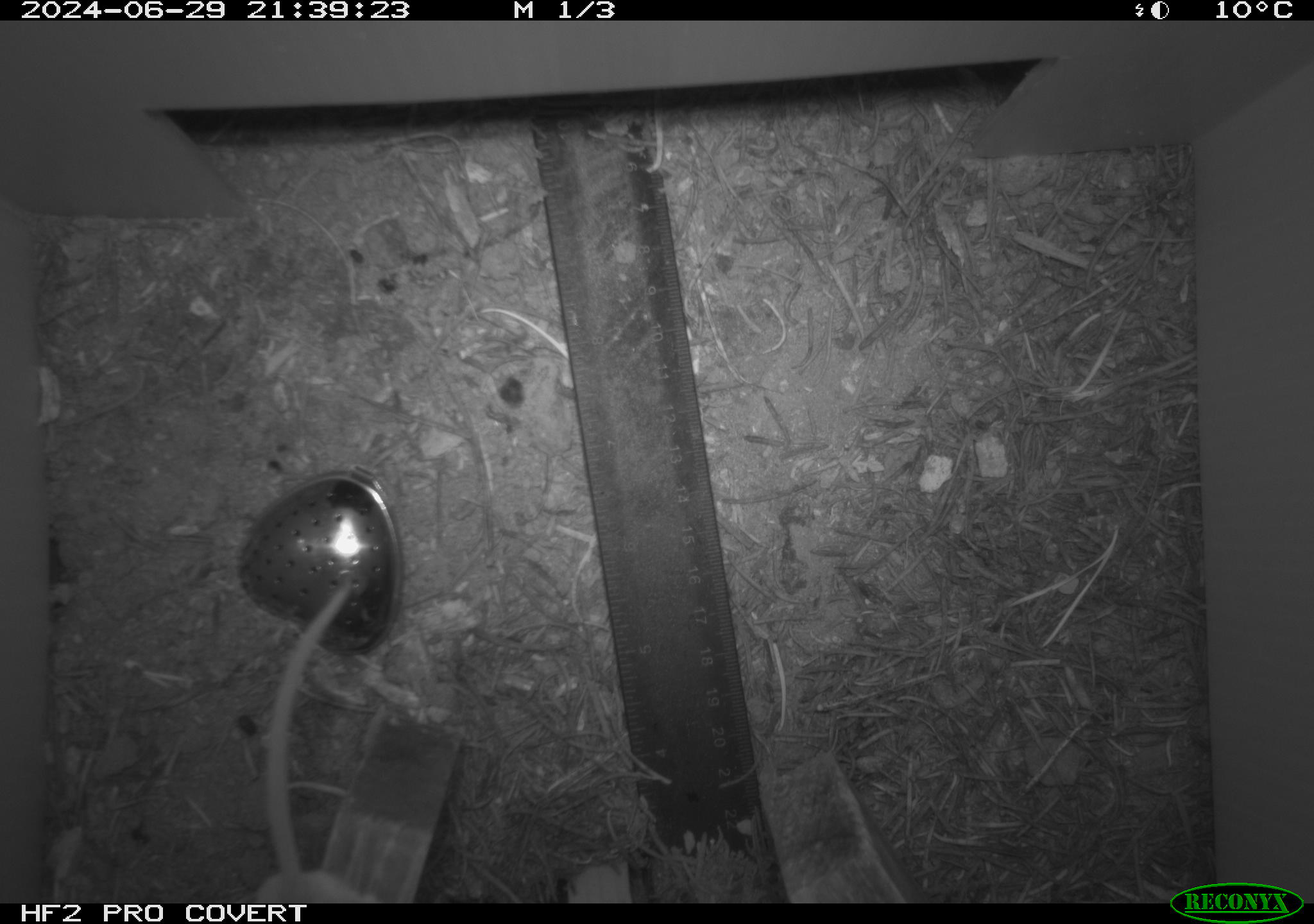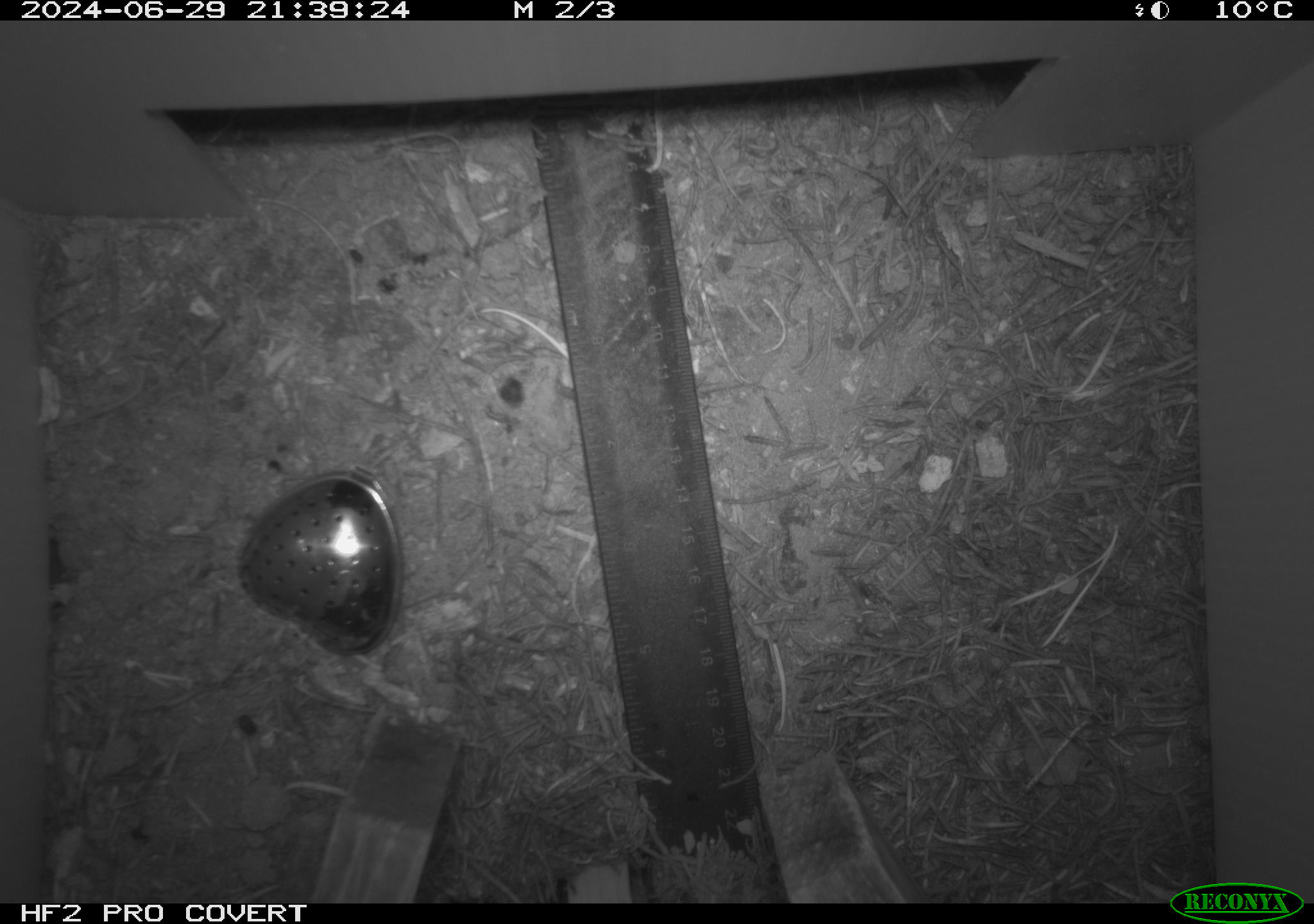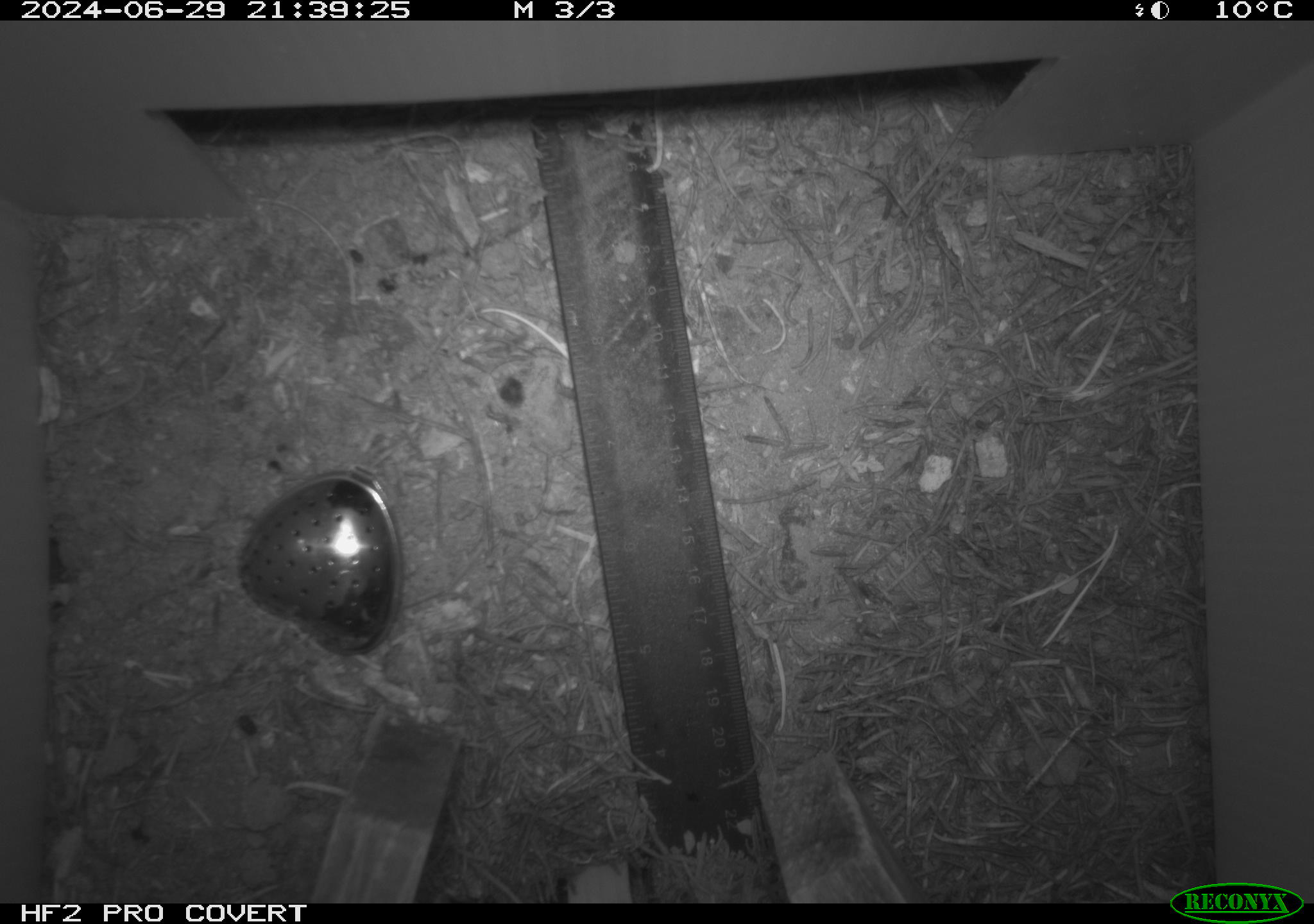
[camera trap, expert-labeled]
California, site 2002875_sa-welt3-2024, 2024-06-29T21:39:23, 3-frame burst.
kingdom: Animalia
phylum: Chordata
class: Mammalia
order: Rodentia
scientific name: Rodentia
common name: mouse species